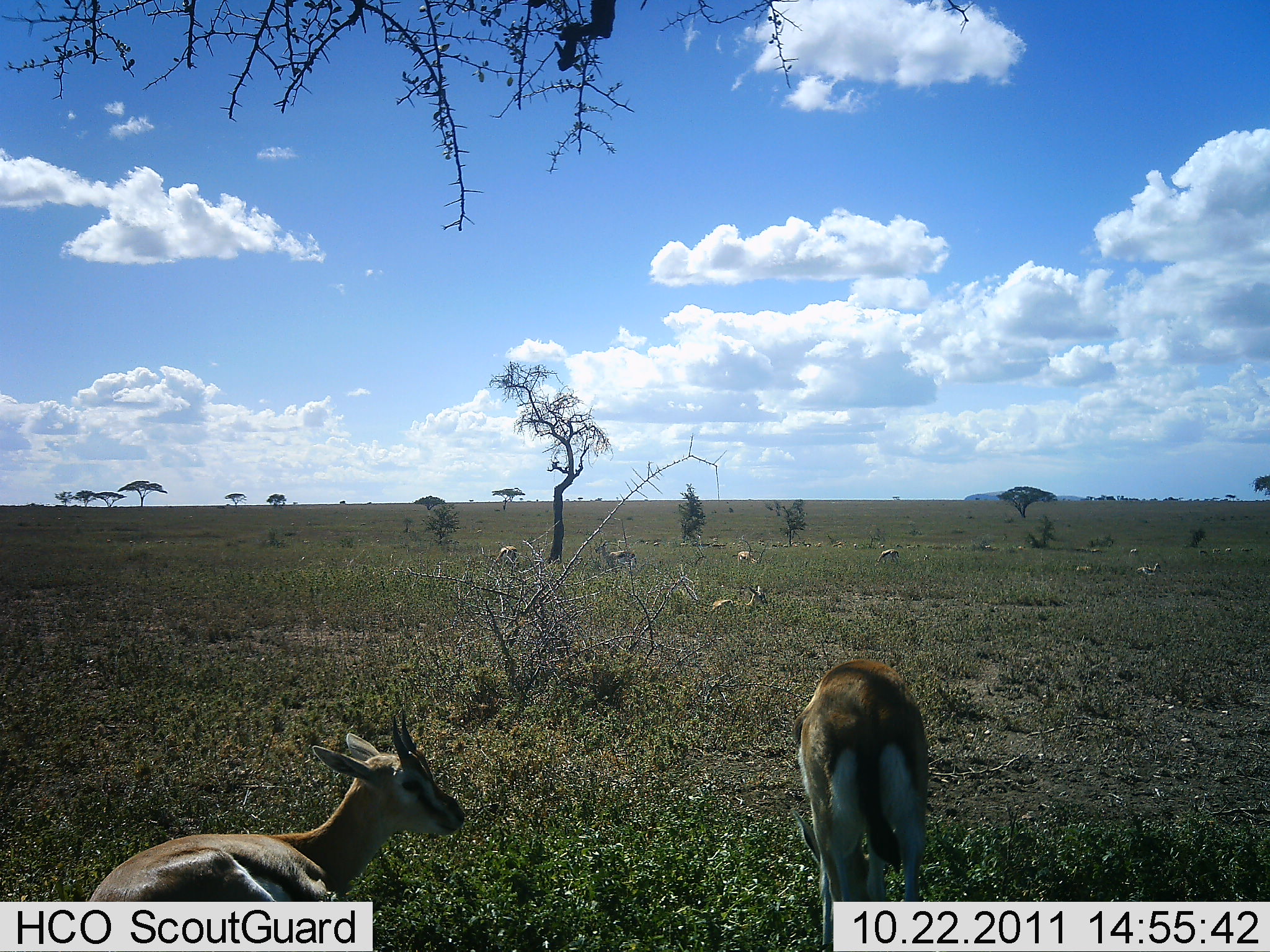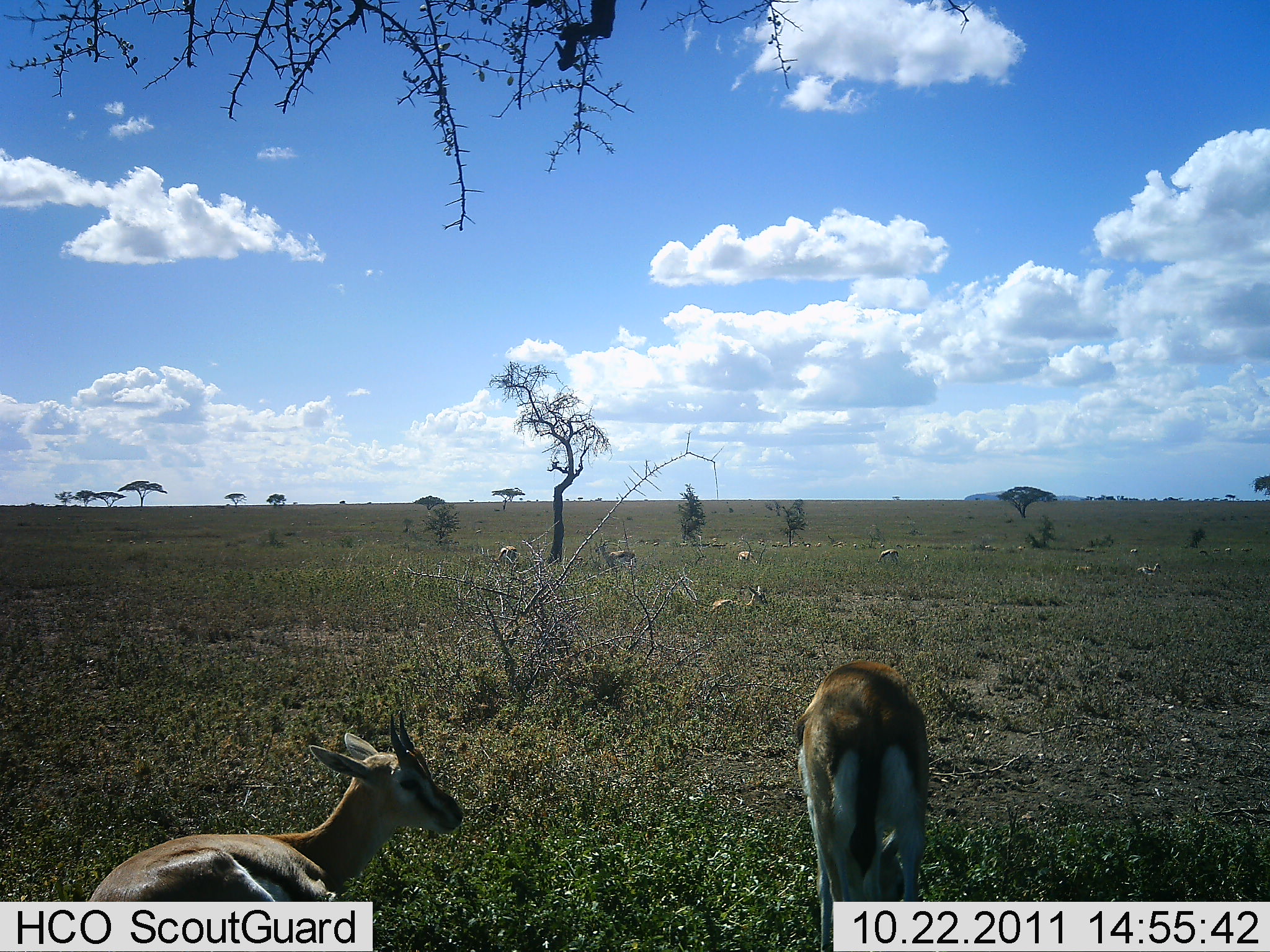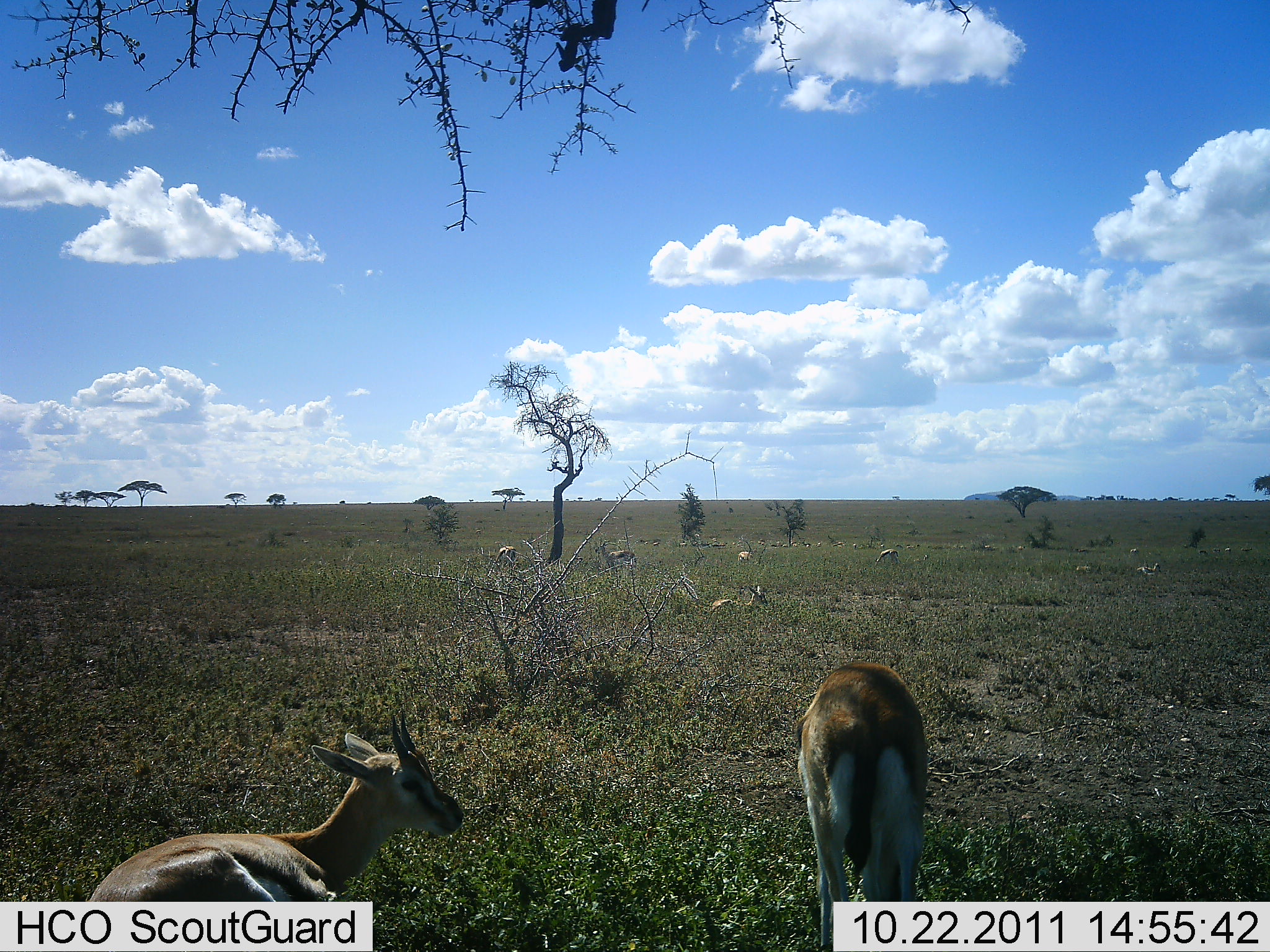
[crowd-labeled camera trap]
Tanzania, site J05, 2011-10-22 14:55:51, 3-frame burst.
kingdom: Animalia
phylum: Chordata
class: Mammalia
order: Artiodactyla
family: Bovidae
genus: Eudorcas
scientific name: Eudorcas thomsonii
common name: thomson's gazelle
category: gazellethomsons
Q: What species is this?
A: Gazellethomsons (thomson's gazelle) (Eudorcas thomsonii).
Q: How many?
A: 9.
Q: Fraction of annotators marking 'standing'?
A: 38%.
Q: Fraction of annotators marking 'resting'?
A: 85%.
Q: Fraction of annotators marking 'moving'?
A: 0%.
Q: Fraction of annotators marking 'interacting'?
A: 0%.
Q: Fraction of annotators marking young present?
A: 8%.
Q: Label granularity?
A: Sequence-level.